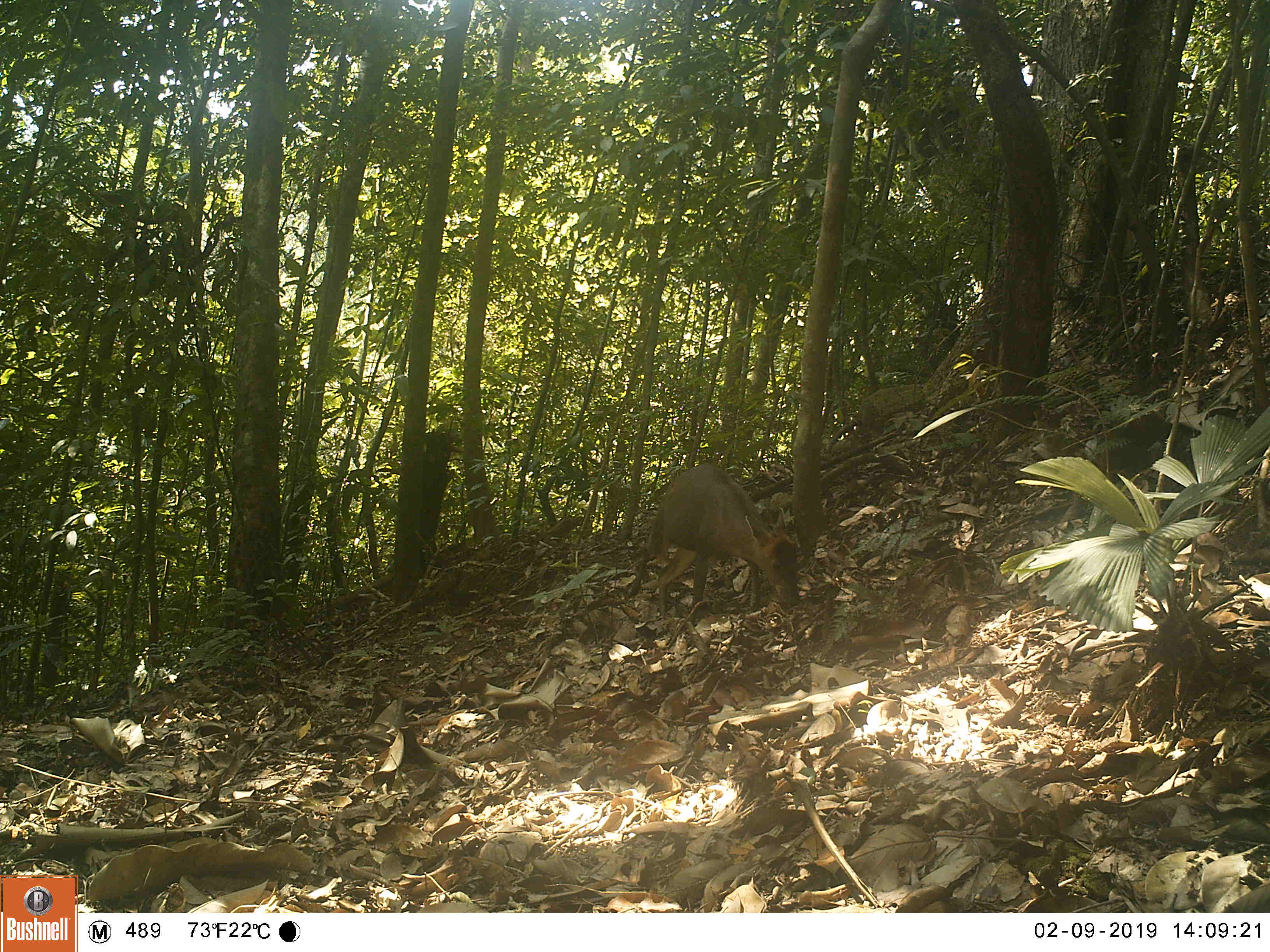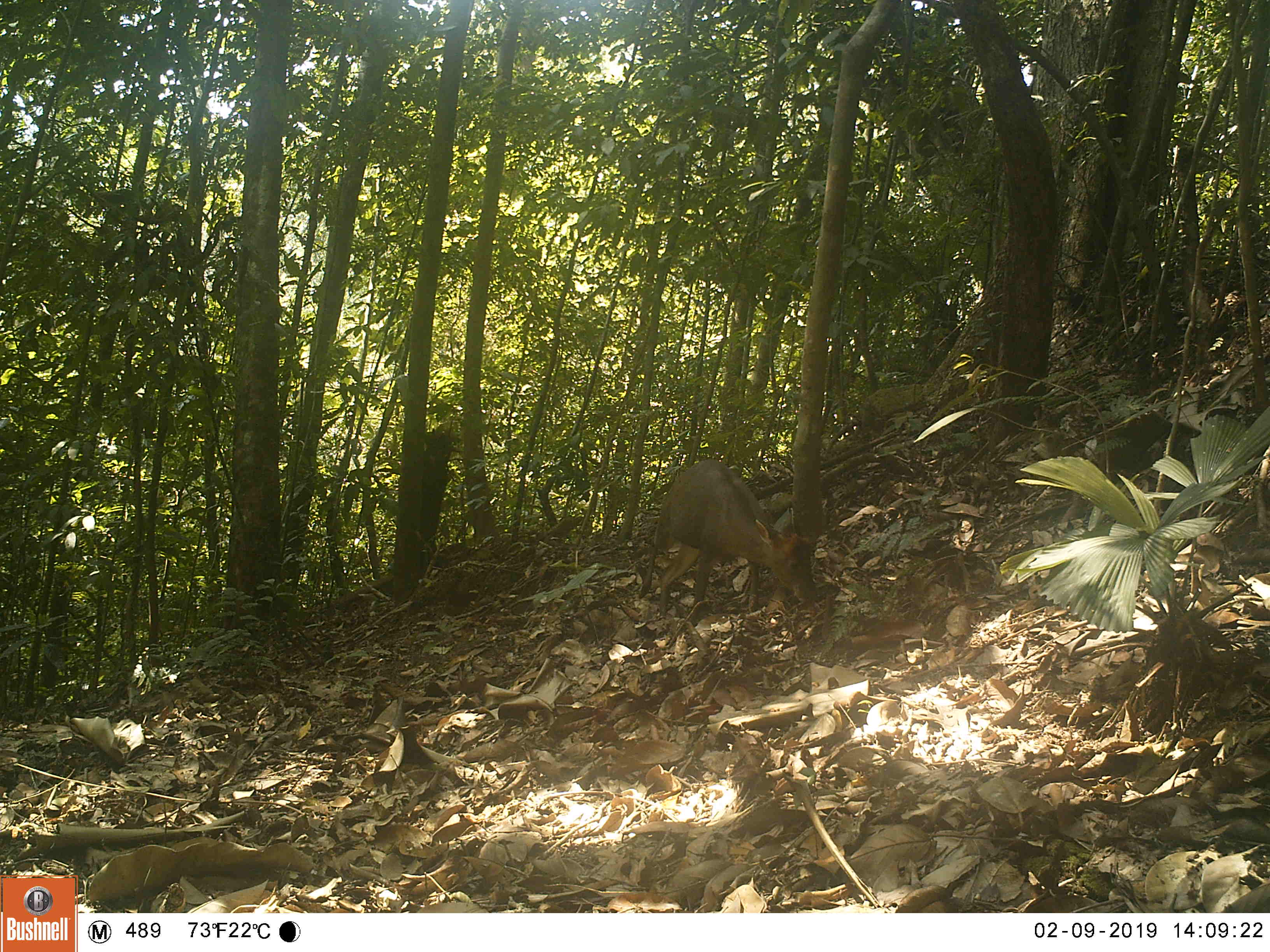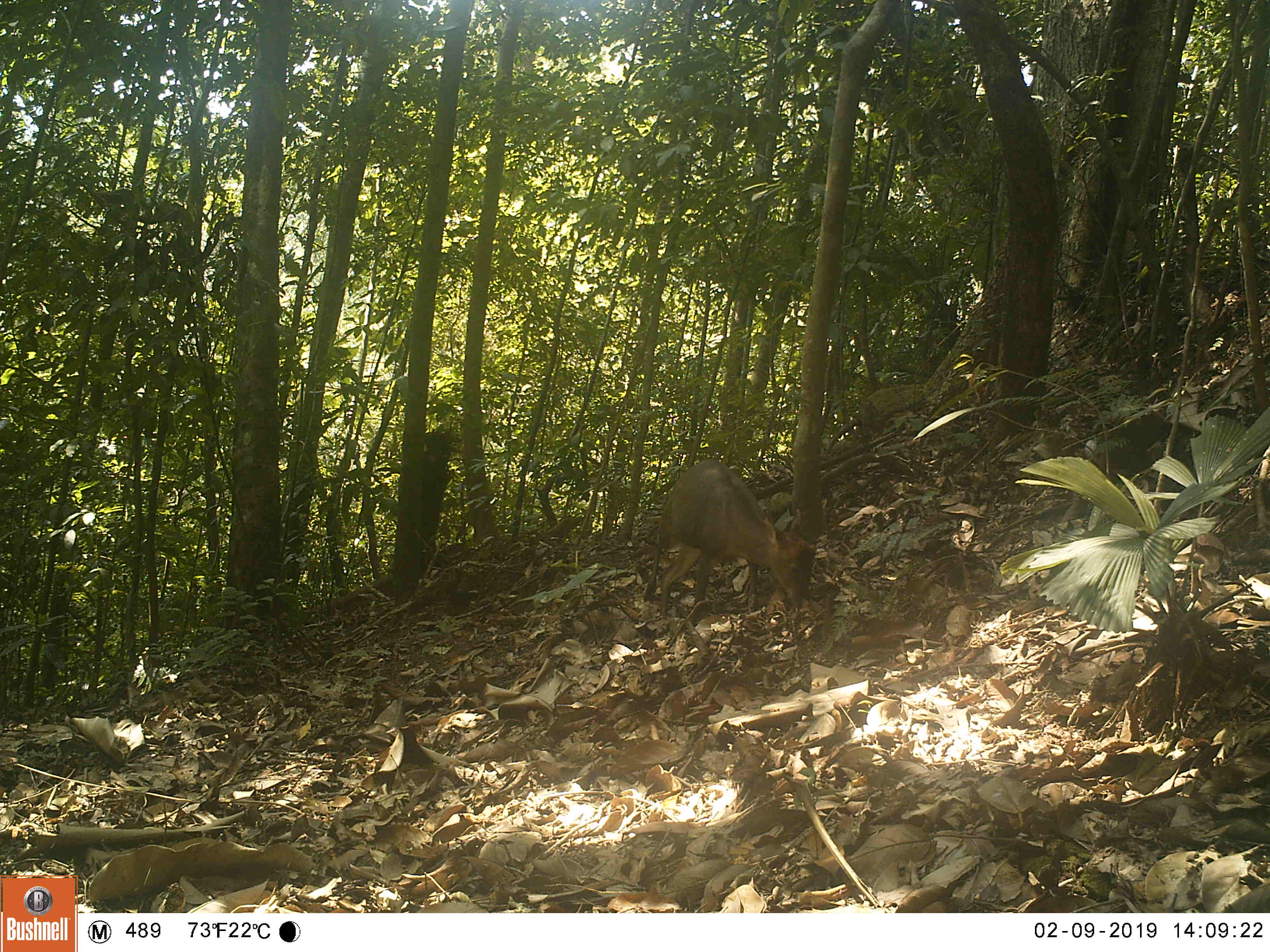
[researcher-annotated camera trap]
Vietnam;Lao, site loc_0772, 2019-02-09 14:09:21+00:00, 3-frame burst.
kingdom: Animalia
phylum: Chordata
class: Mammalia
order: Artiodactyla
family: Cervidae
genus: Muntiacus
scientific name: Muntiacus rooseveltorum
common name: roosevelt's muntjac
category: roosevelts muntjac group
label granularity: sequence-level